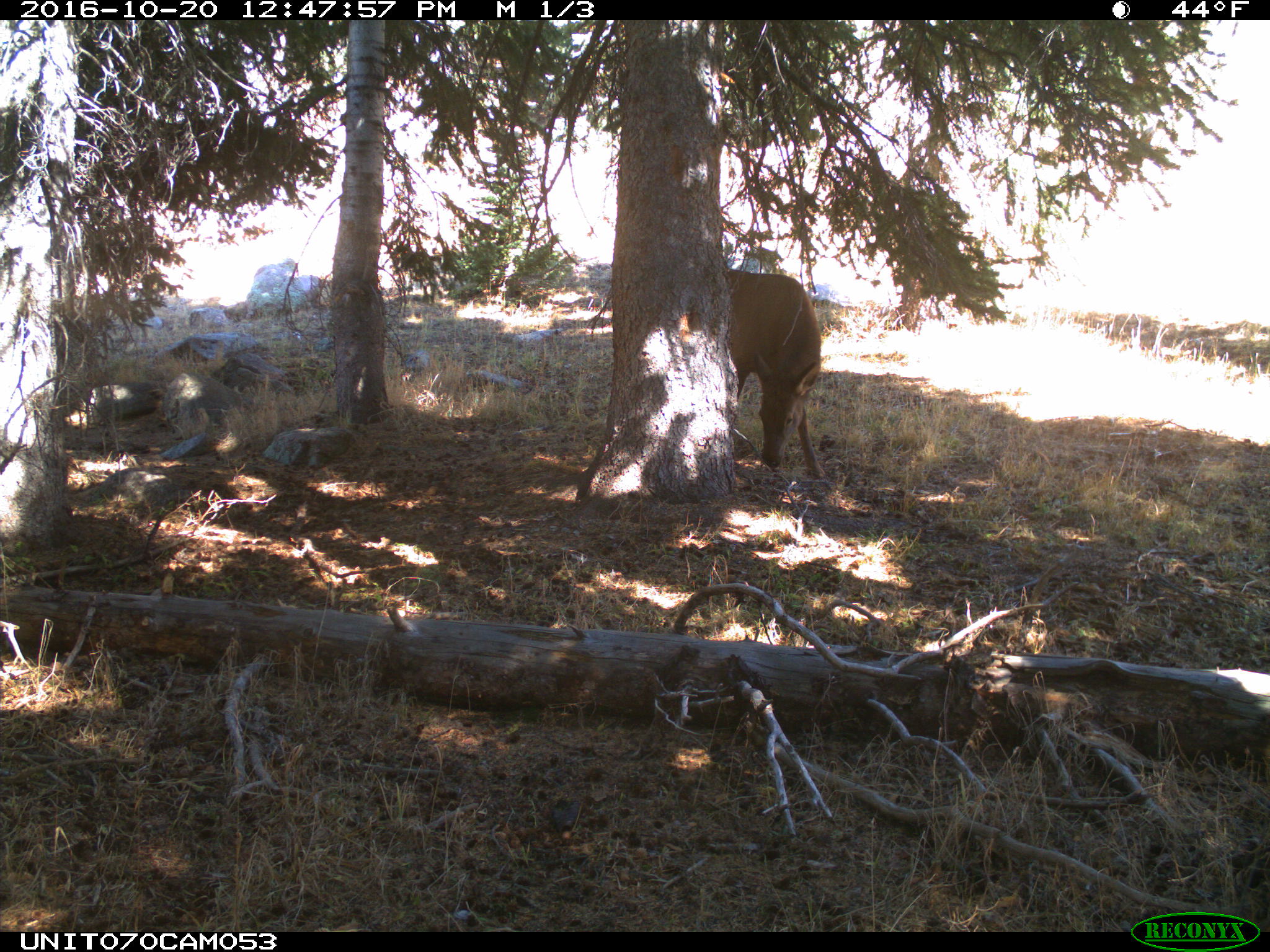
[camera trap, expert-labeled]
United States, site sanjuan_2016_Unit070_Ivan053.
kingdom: Animalia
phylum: Chordata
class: Mammalia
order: Artiodactyla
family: Cervidae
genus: Cervus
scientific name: Cervus elaphus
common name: red deer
Cervus elaphus (red deer).